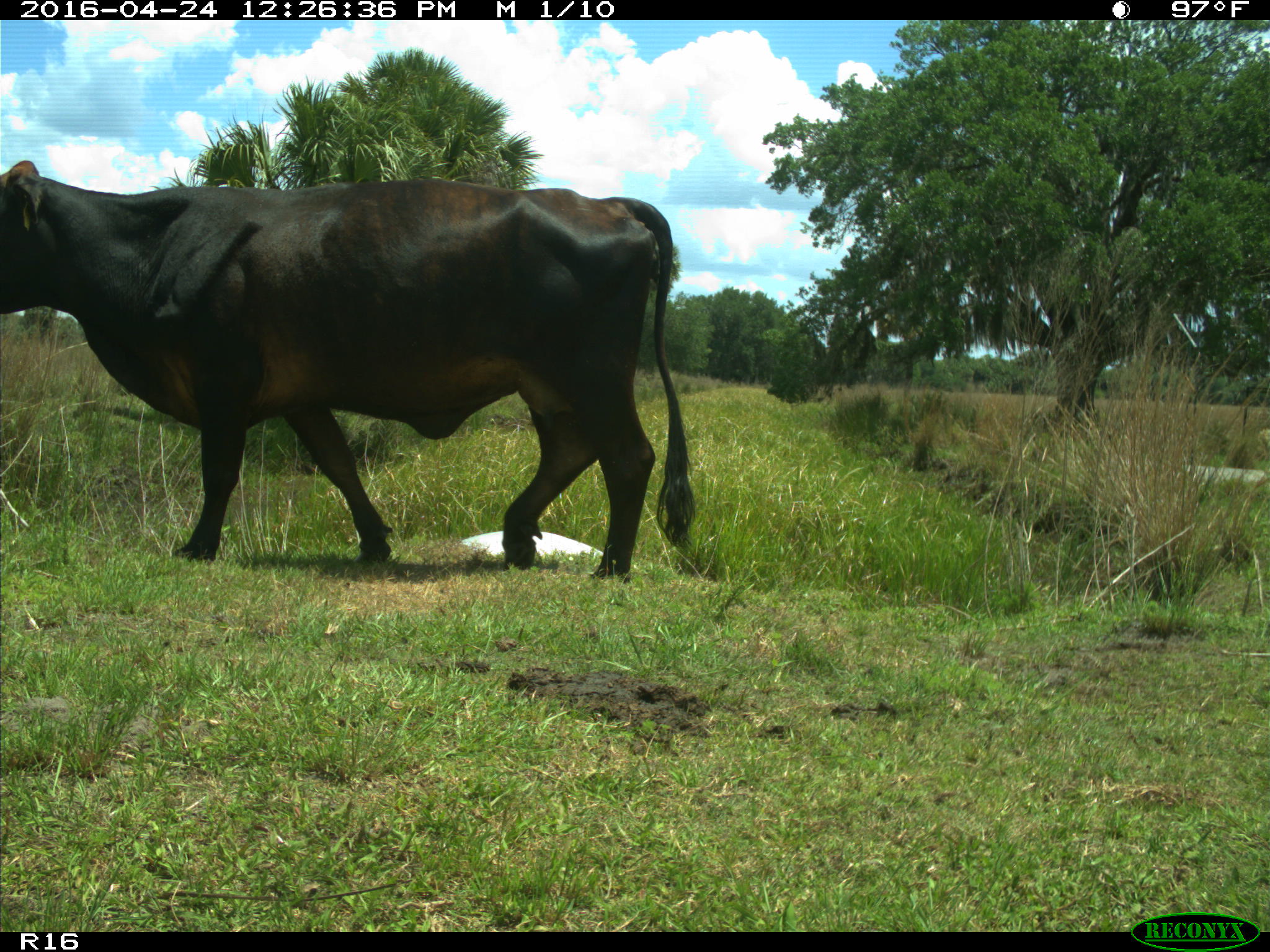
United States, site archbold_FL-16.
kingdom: Animalia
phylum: Chordata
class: Mammalia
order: Artiodactyla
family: Bovidae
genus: Bos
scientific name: Bos taurus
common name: domestic cow